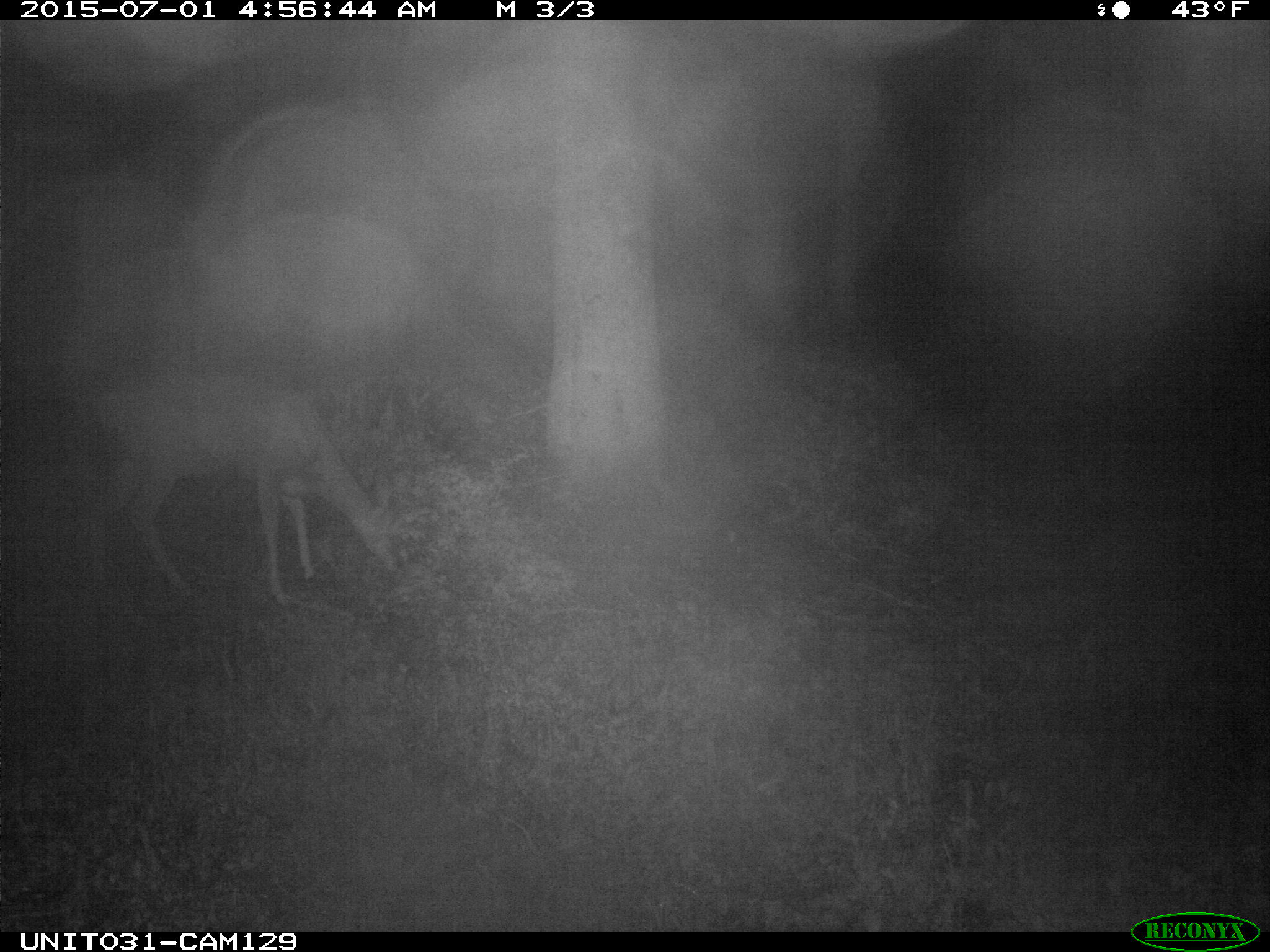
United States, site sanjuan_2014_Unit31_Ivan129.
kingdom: Animalia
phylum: Chordata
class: Mammalia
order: Artiodactyla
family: Cervidae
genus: Odocoileus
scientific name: Odocoileus hemionus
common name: mule deer